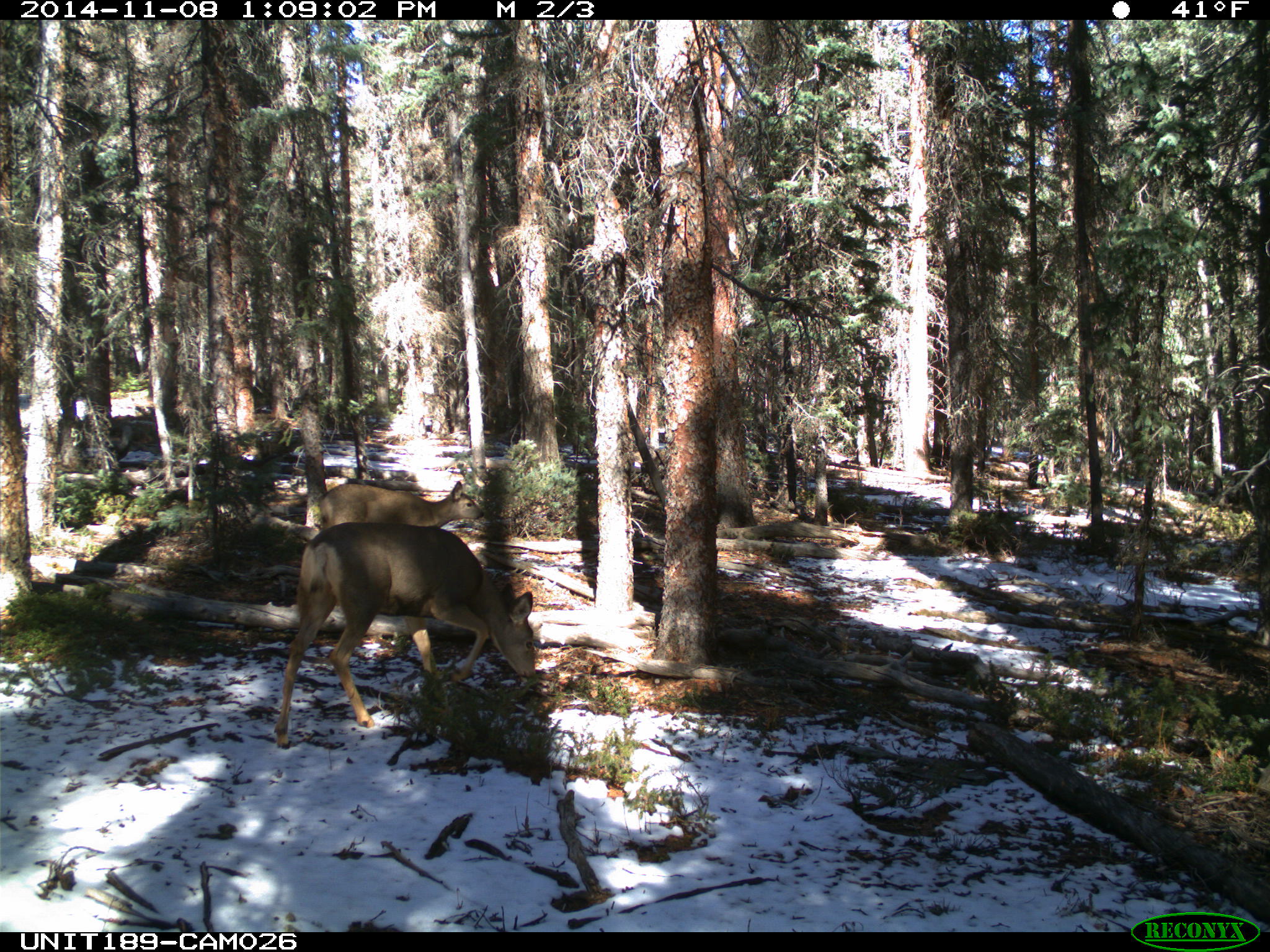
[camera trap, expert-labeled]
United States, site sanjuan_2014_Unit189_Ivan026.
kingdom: Animalia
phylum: Chordata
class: Mammalia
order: Artiodactyla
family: Cervidae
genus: Odocoileus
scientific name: Odocoileus hemionus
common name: mule deer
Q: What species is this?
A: Odocoileus hemionus (mule deer).